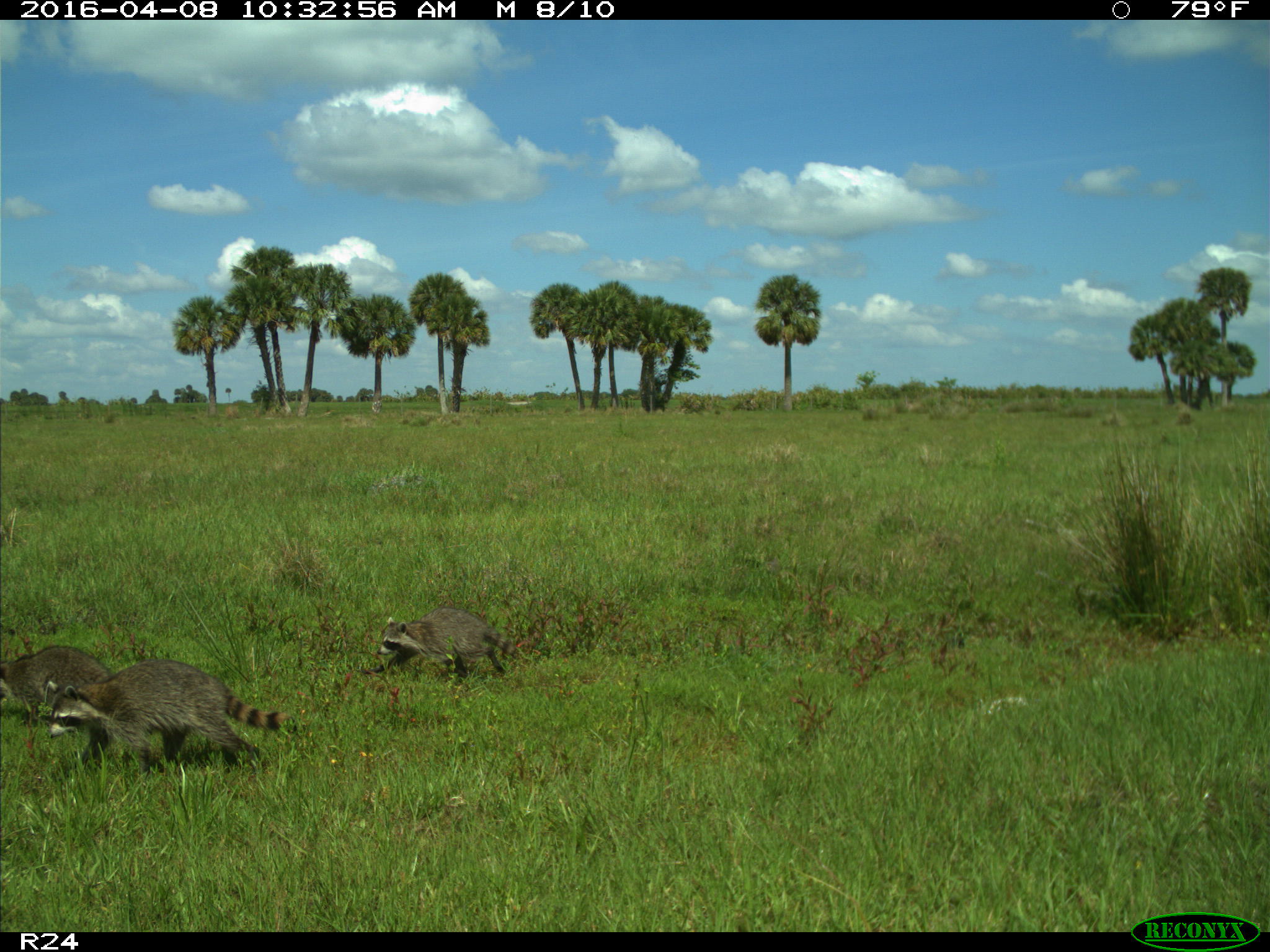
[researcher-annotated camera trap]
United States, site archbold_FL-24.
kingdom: Animalia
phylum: Chordata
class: Mammalia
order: Carnivora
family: Procyonidae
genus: Procyon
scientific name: Procyon lotor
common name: common raccoon